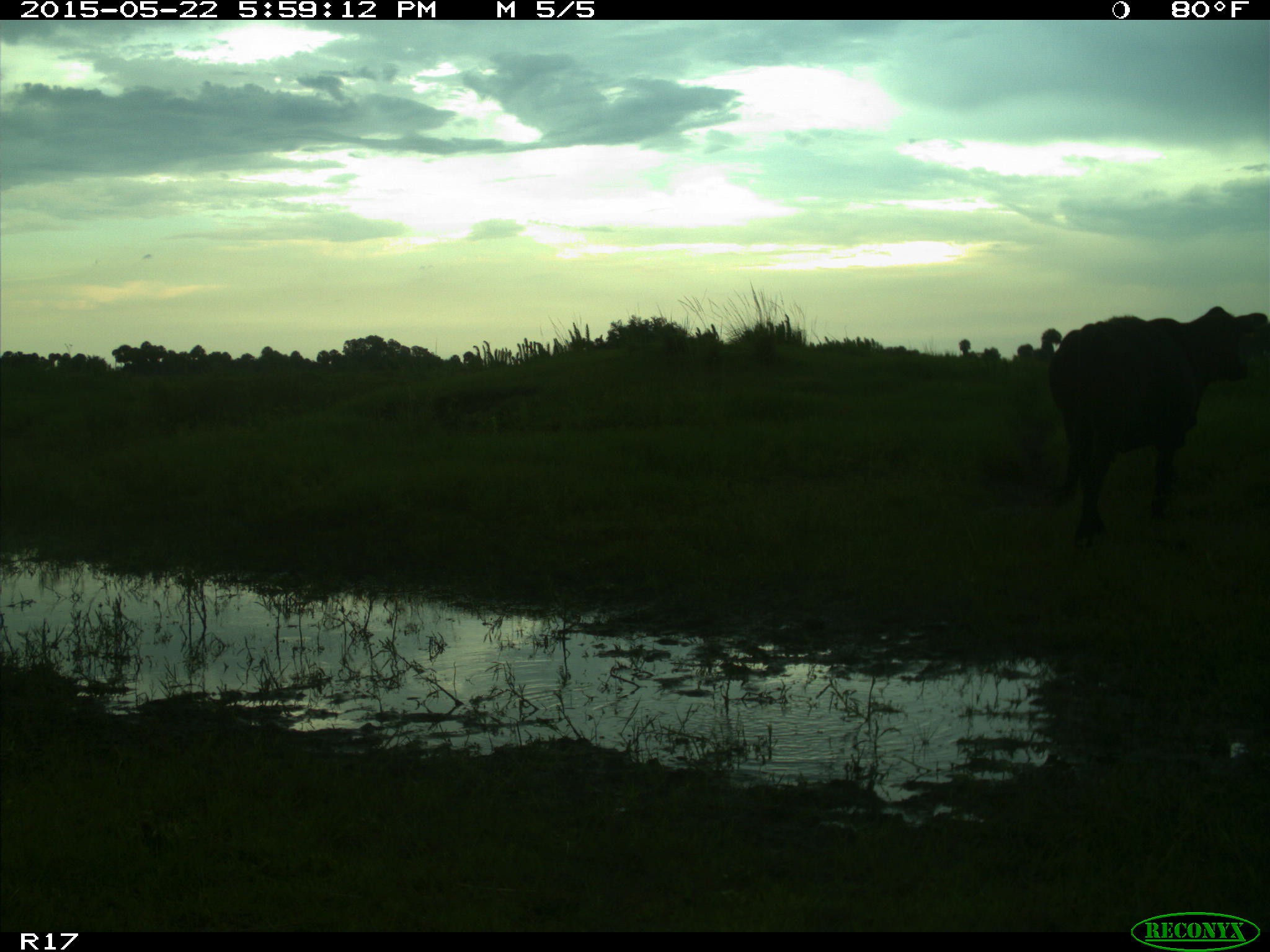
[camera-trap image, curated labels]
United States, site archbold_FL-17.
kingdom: Animalia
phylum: Chordata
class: Mammalia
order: Artiodactyla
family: Bovidae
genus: Bos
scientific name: Bos taurus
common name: domestic cow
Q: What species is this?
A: Bos taurus (domestic cow).